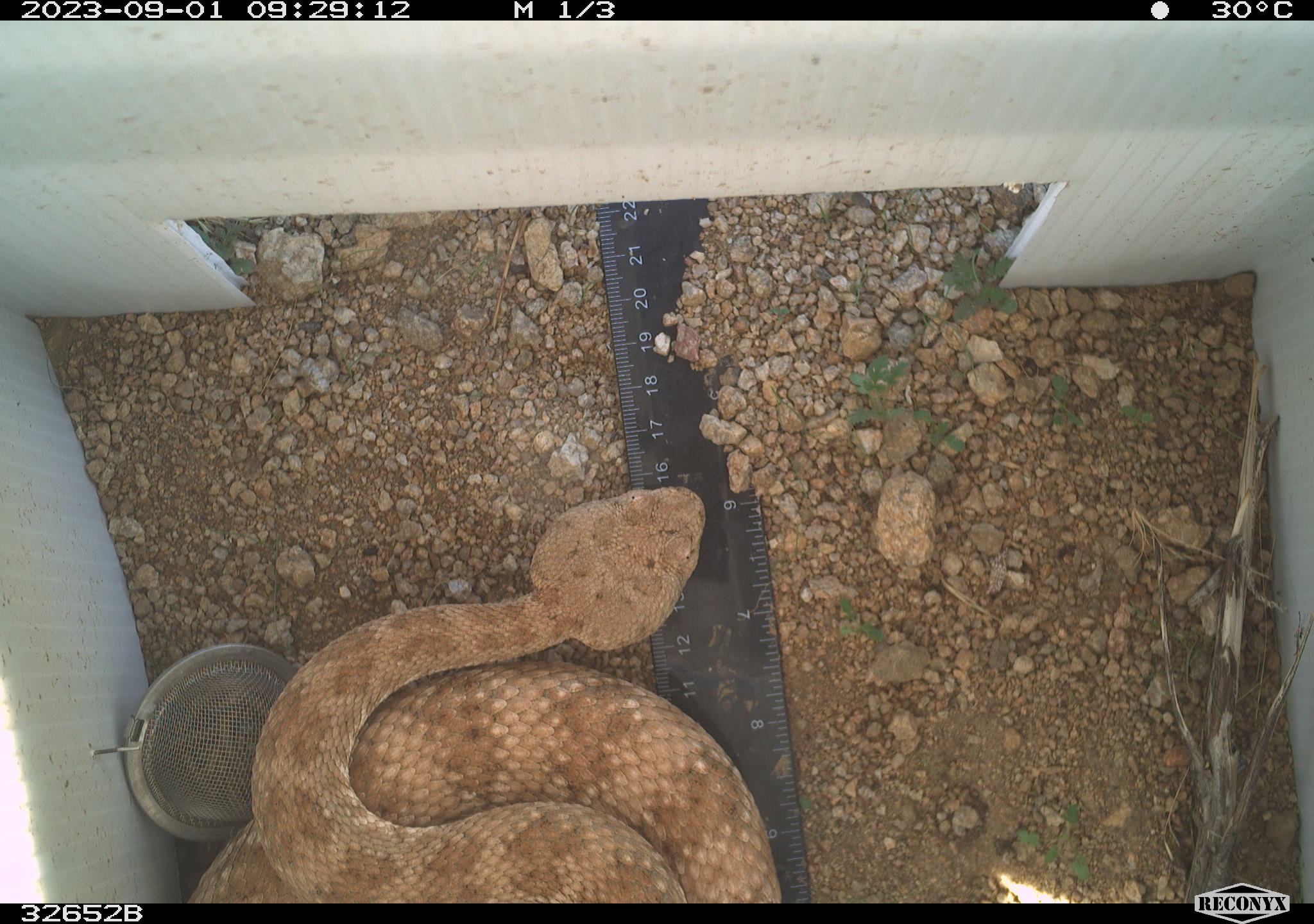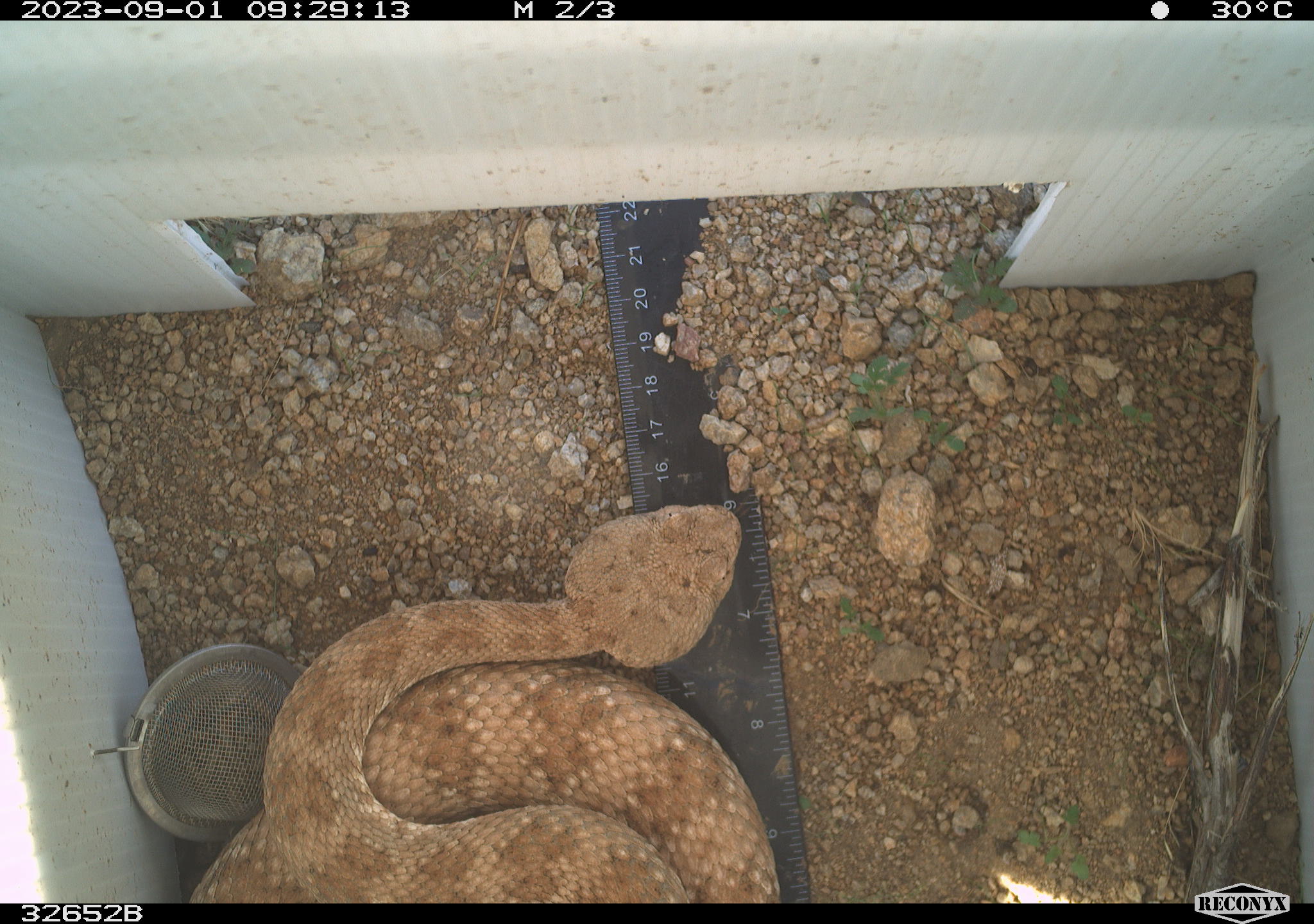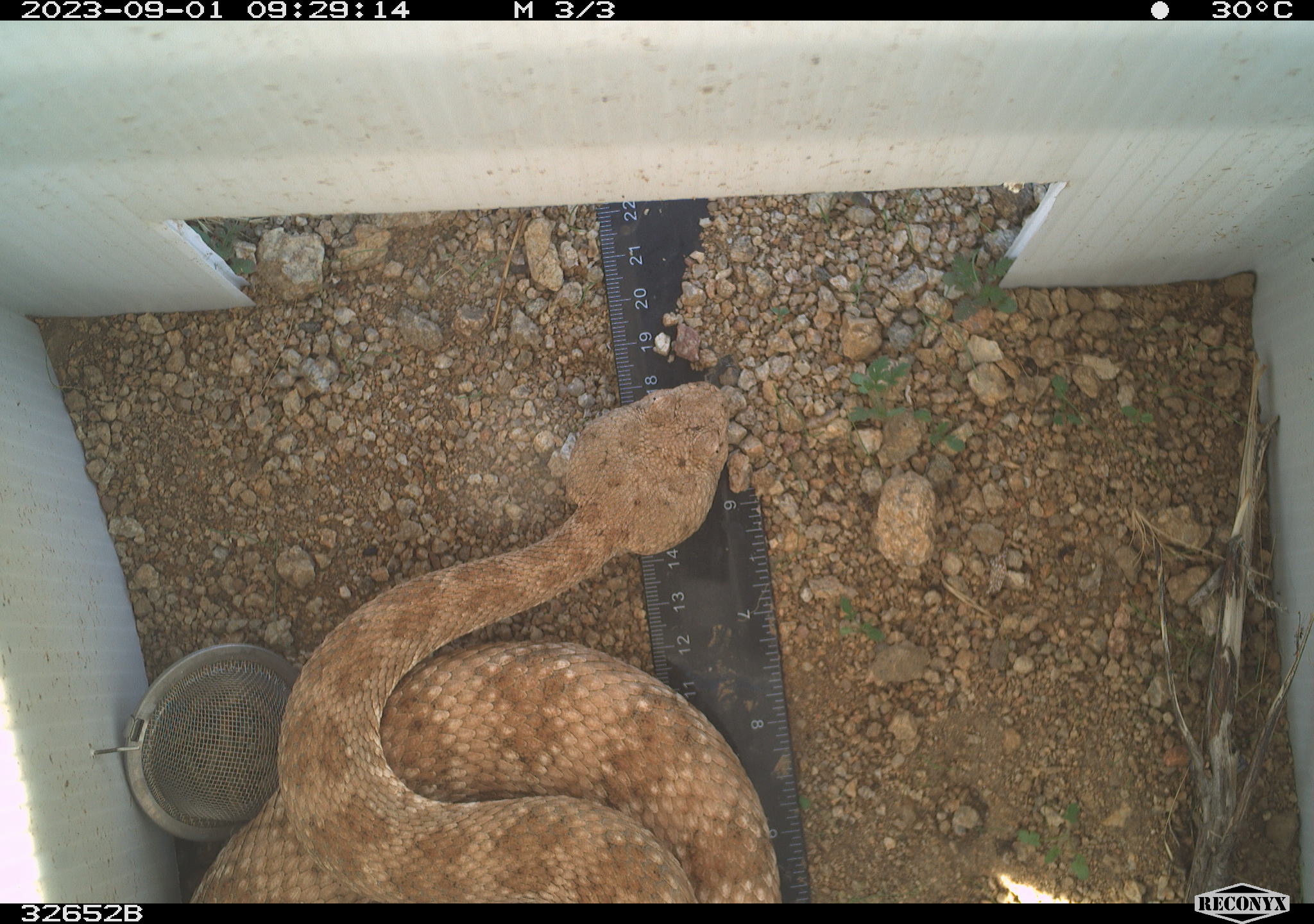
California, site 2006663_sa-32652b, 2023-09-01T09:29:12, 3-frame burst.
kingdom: Animalia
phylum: Chordata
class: Reptilia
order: Squamata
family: Viperidae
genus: Crotalus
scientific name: Crotalus pyrrhus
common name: southwestern speckled rattlesnake